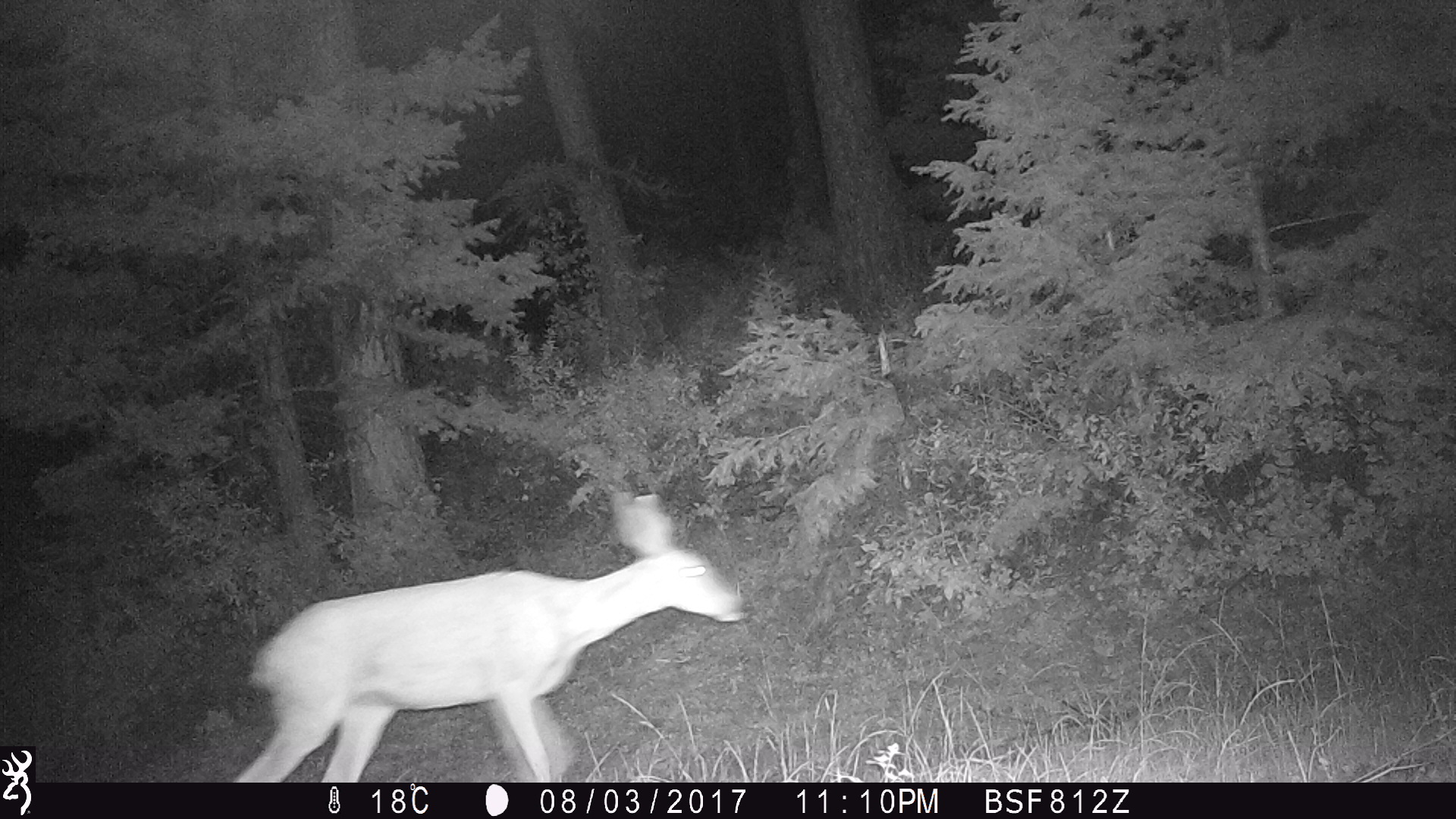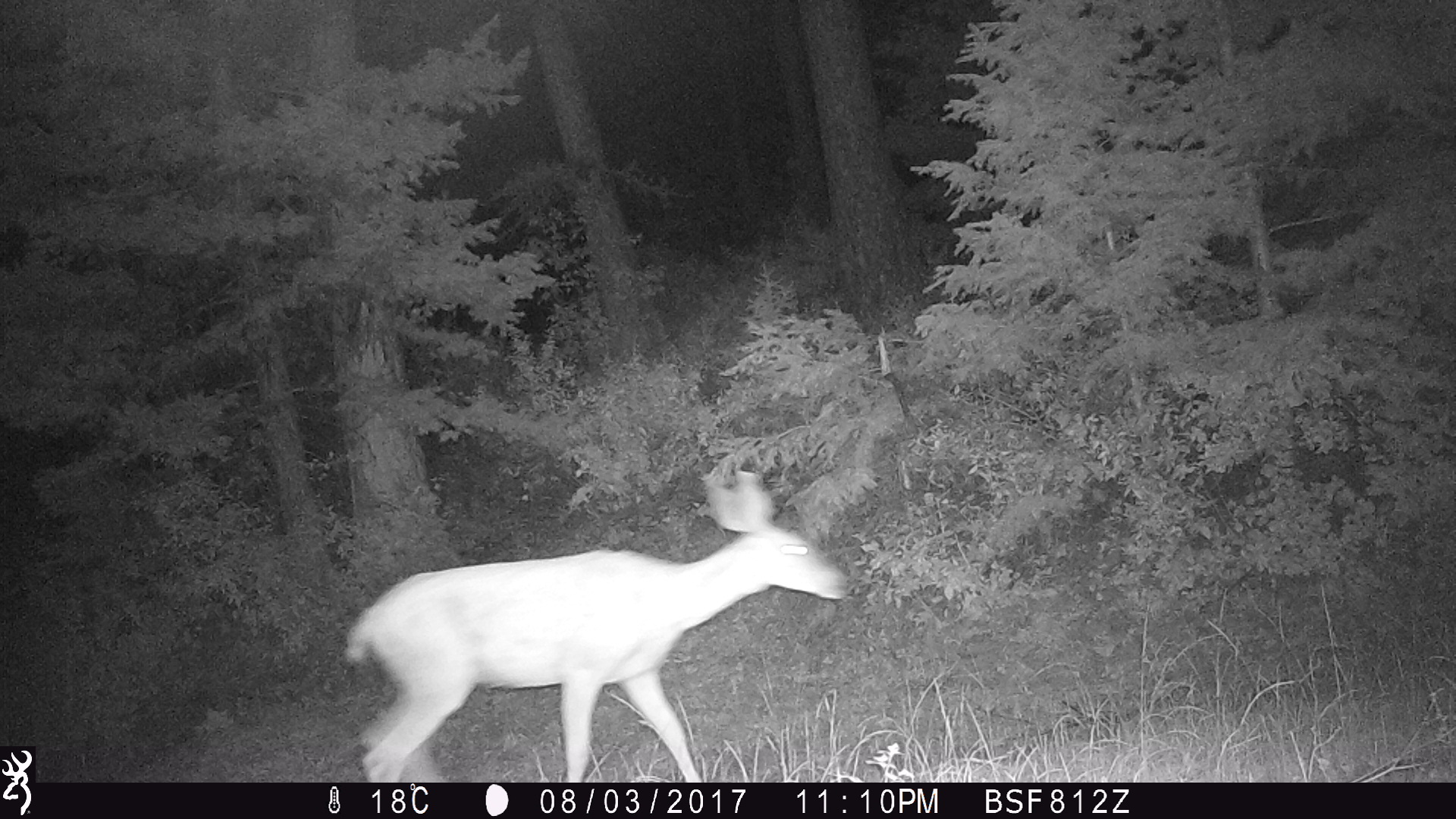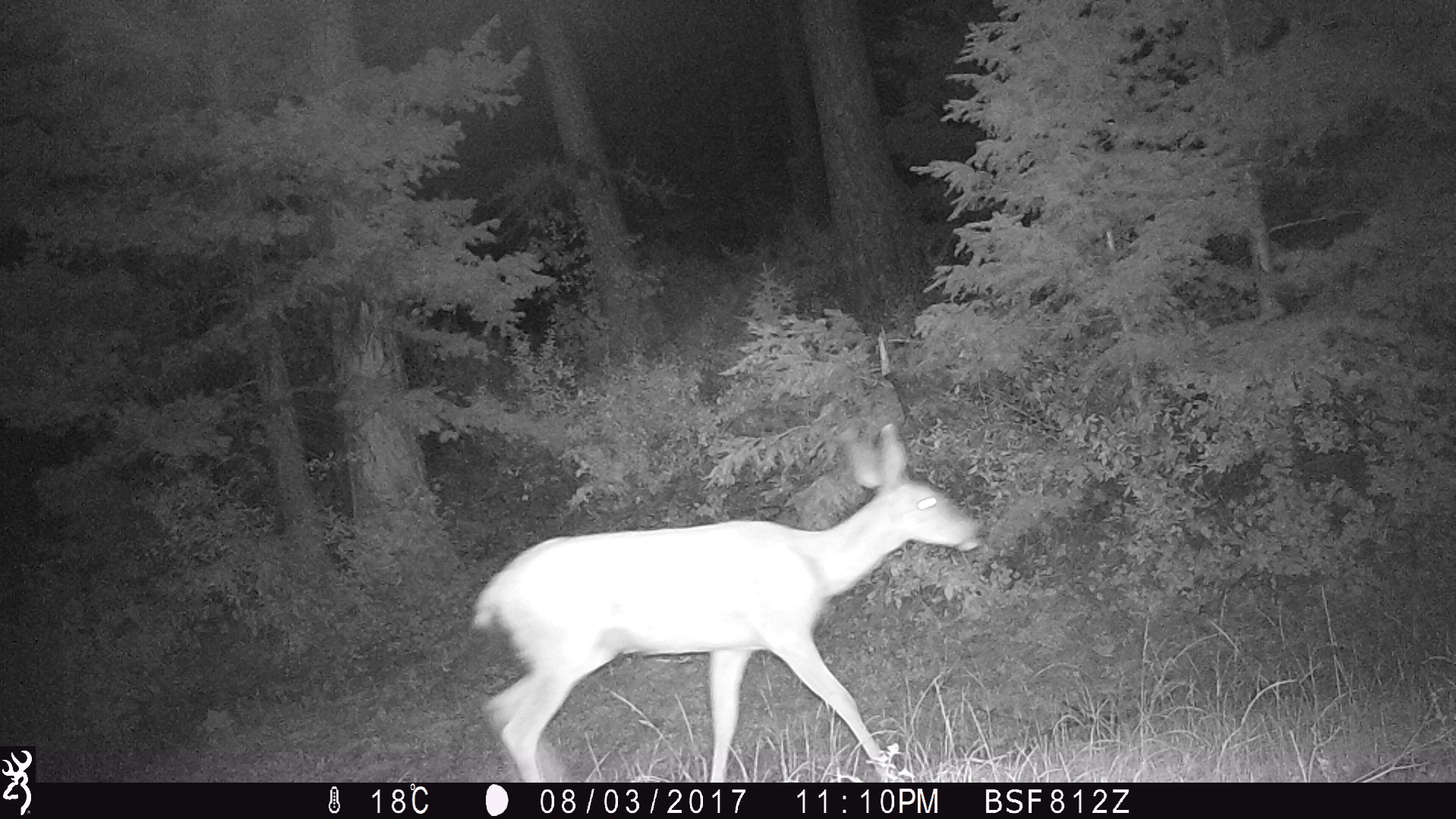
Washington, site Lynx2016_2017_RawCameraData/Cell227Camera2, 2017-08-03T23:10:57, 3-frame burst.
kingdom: Animalia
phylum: Chordata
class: Mammalia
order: Artiodactyla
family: Cervidae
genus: Odocoileus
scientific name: Odocoileus hemionus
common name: mule deer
Odocoileus hemionus (mule deer). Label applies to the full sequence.